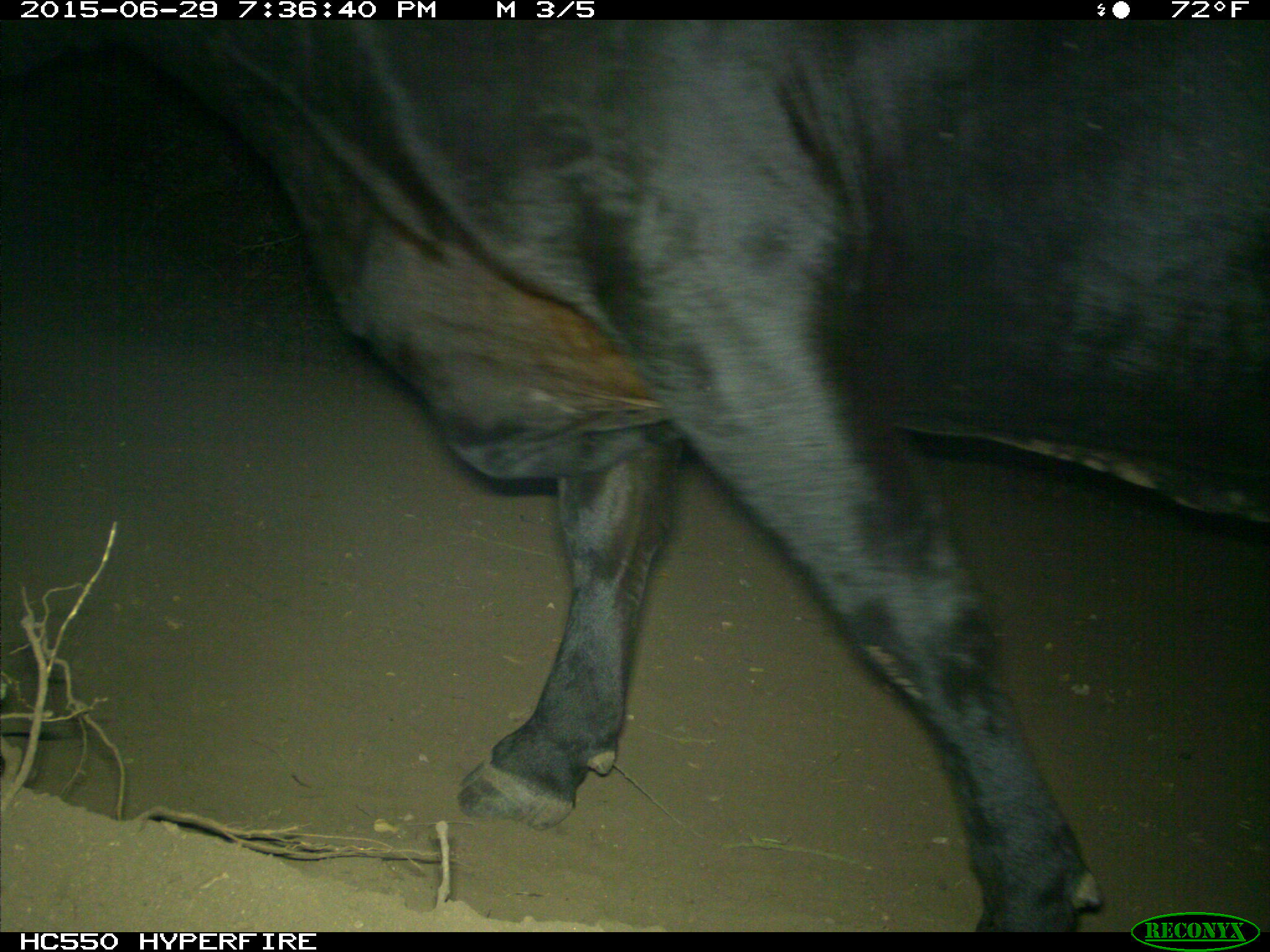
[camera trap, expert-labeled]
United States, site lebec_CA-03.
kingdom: Animalia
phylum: Chordata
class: Mammalia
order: Artiodactyla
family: Bovidae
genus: Bos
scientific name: Bos taurus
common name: domestic cow